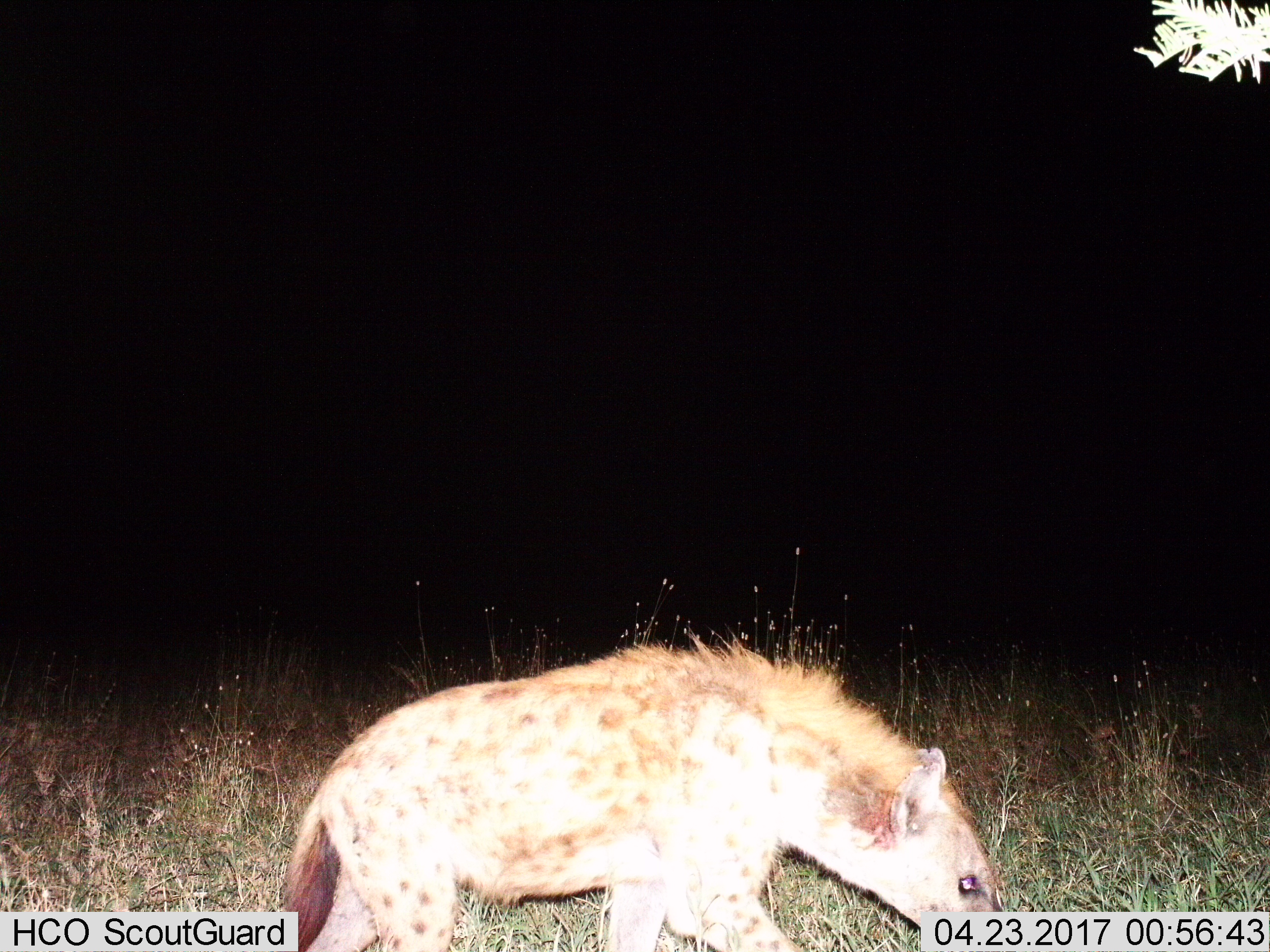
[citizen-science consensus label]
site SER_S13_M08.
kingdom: Animalia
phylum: Chordata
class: Mammalia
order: Carnivora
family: Hyaenidae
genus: Crocuta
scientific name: Crocuta crocuta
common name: spotted hyena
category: hyenaspotted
Hyenaspotted (spotted hyena) (Crocuta crocuta), count 1. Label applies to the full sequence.